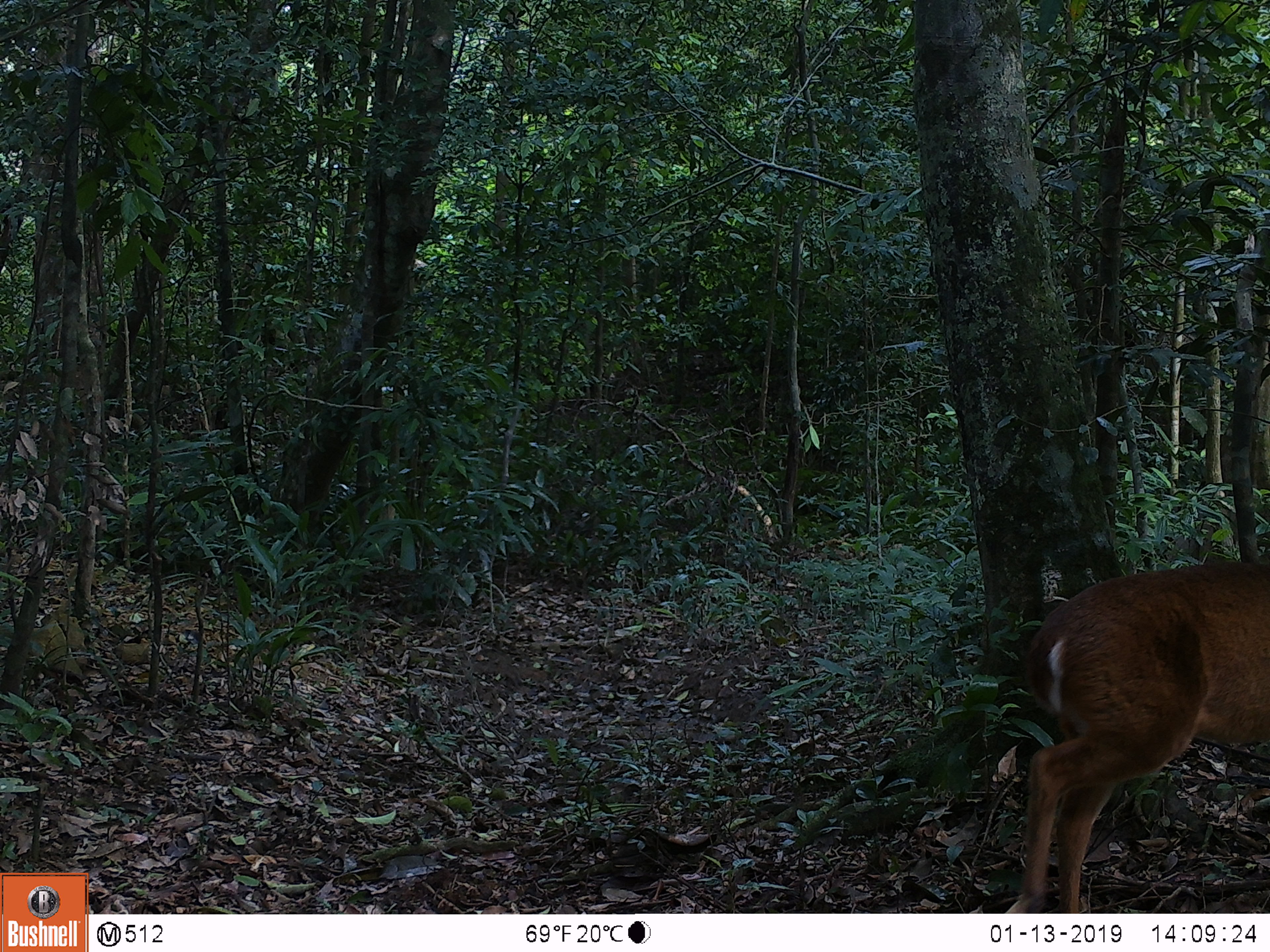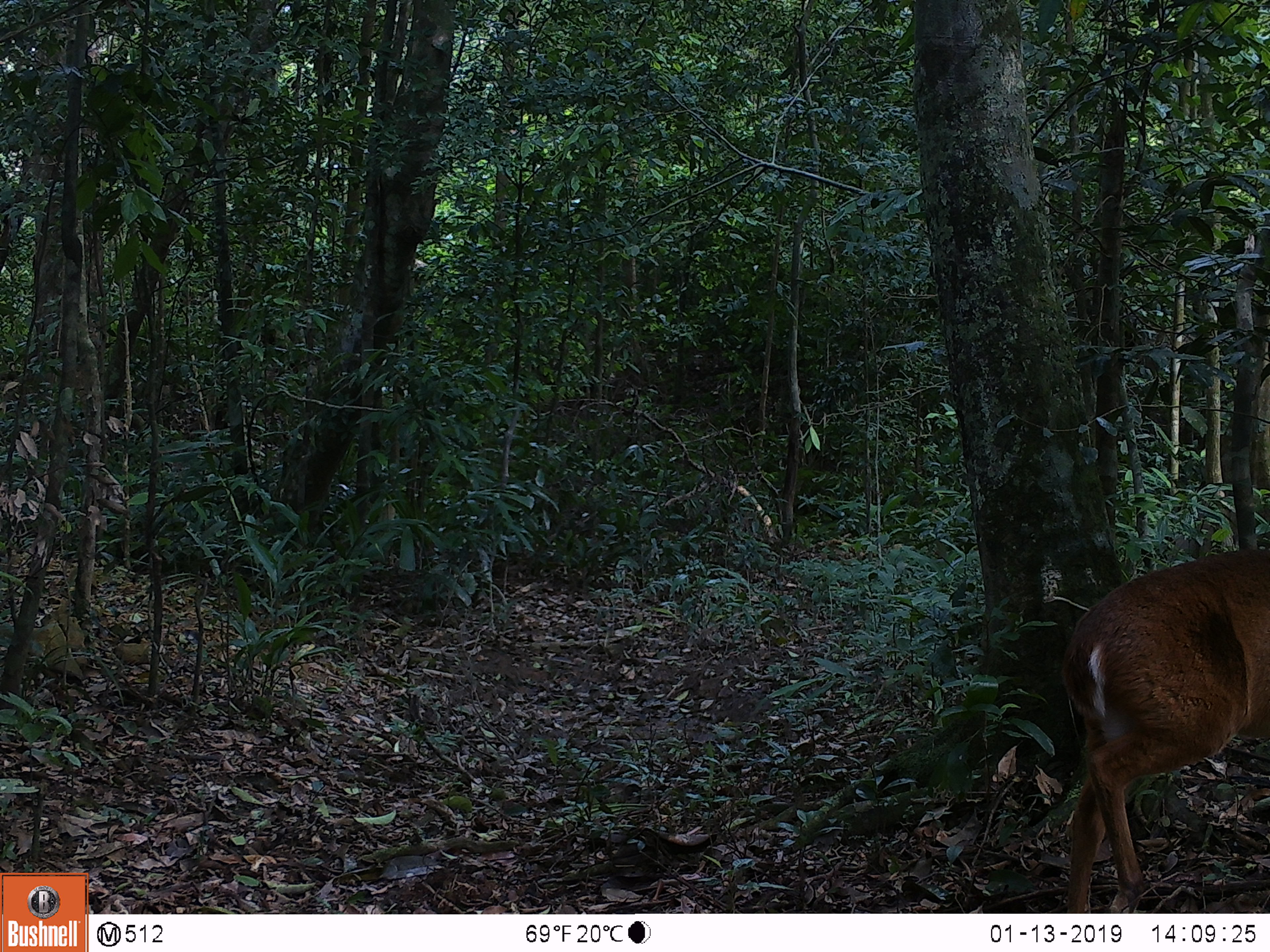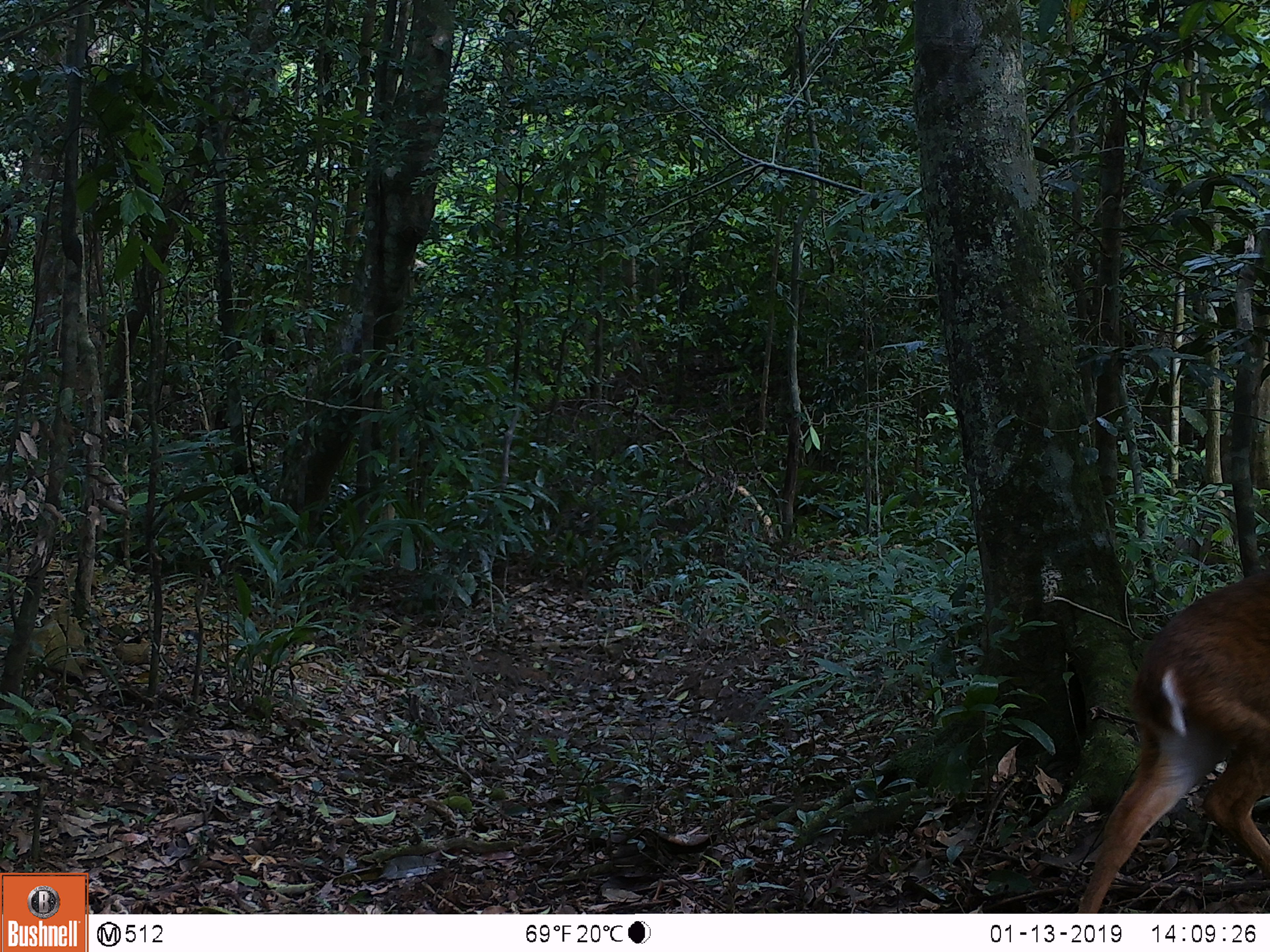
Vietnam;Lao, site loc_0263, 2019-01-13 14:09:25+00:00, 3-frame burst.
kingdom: Animalia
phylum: Chordata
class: Mammalia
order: Artiodactyla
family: Cervidae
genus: Muntiacus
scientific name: Muntiacus vuquangensis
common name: large-antlered muntjac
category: large antlered muntjac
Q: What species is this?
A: Large antlered muntjac (large-antlered muntjac) (Muntiacus vuquangensis).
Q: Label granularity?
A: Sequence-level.